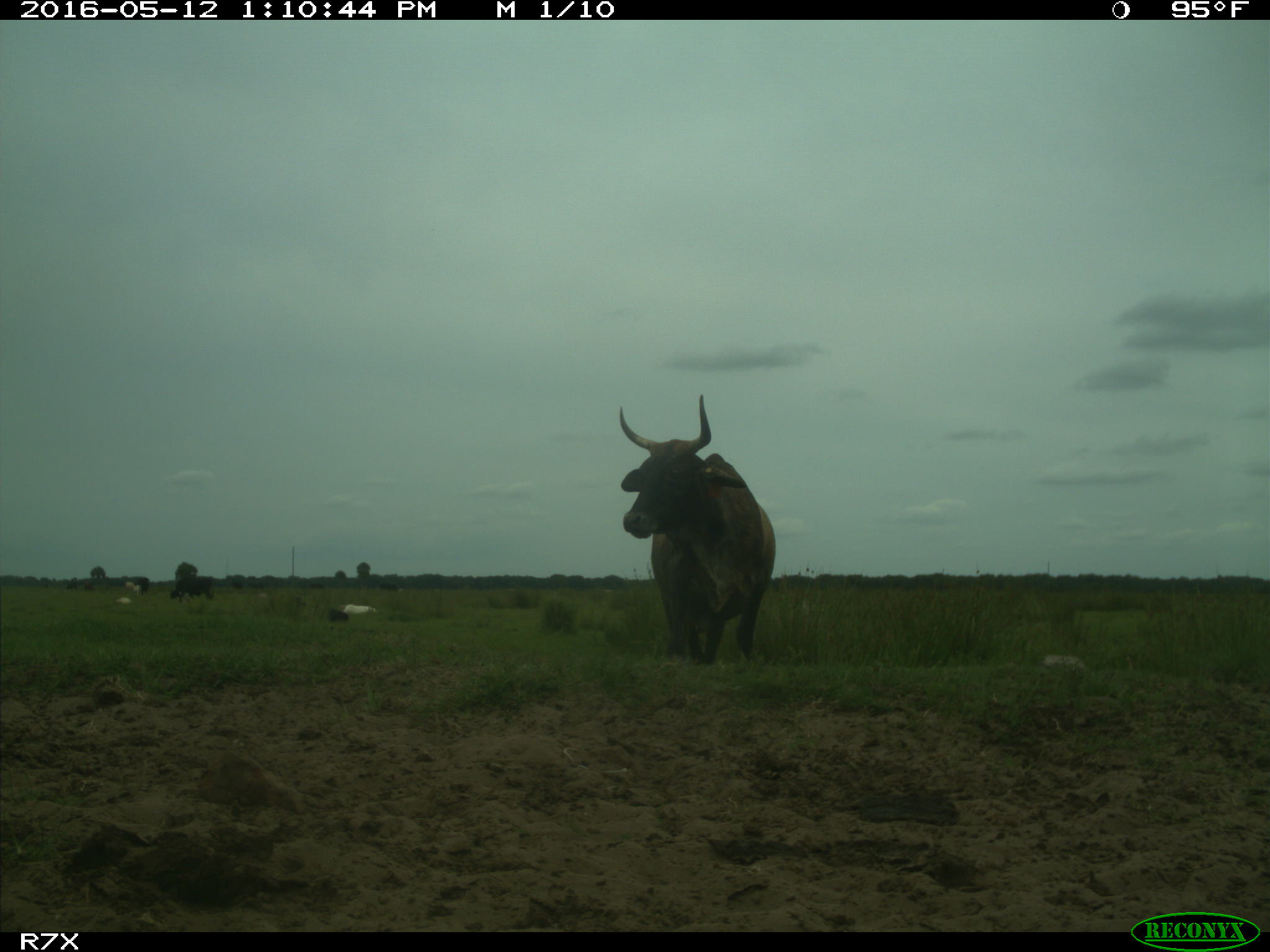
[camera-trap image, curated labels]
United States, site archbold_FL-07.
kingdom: Animalia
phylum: Chordata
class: Mammalia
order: Artiodactyla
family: Bovidae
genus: Bos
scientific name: Bos taurus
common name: domestic cow